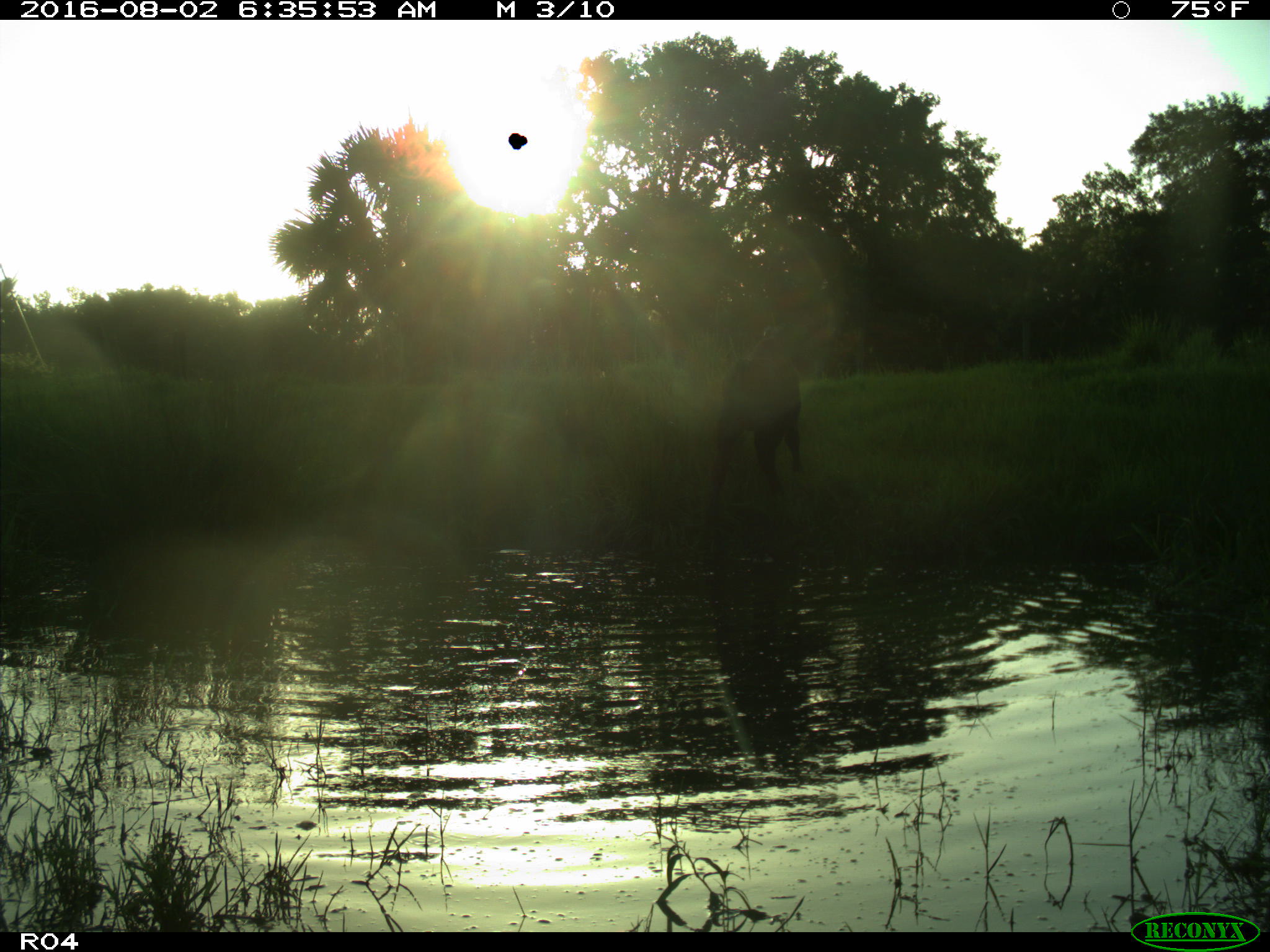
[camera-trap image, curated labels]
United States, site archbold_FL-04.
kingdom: Animalia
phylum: Chordata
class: Mammalia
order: Artiodactyla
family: Bovidae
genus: Bos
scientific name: Bos taurus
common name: domestic cow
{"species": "Bos taurus (domestic cow)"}